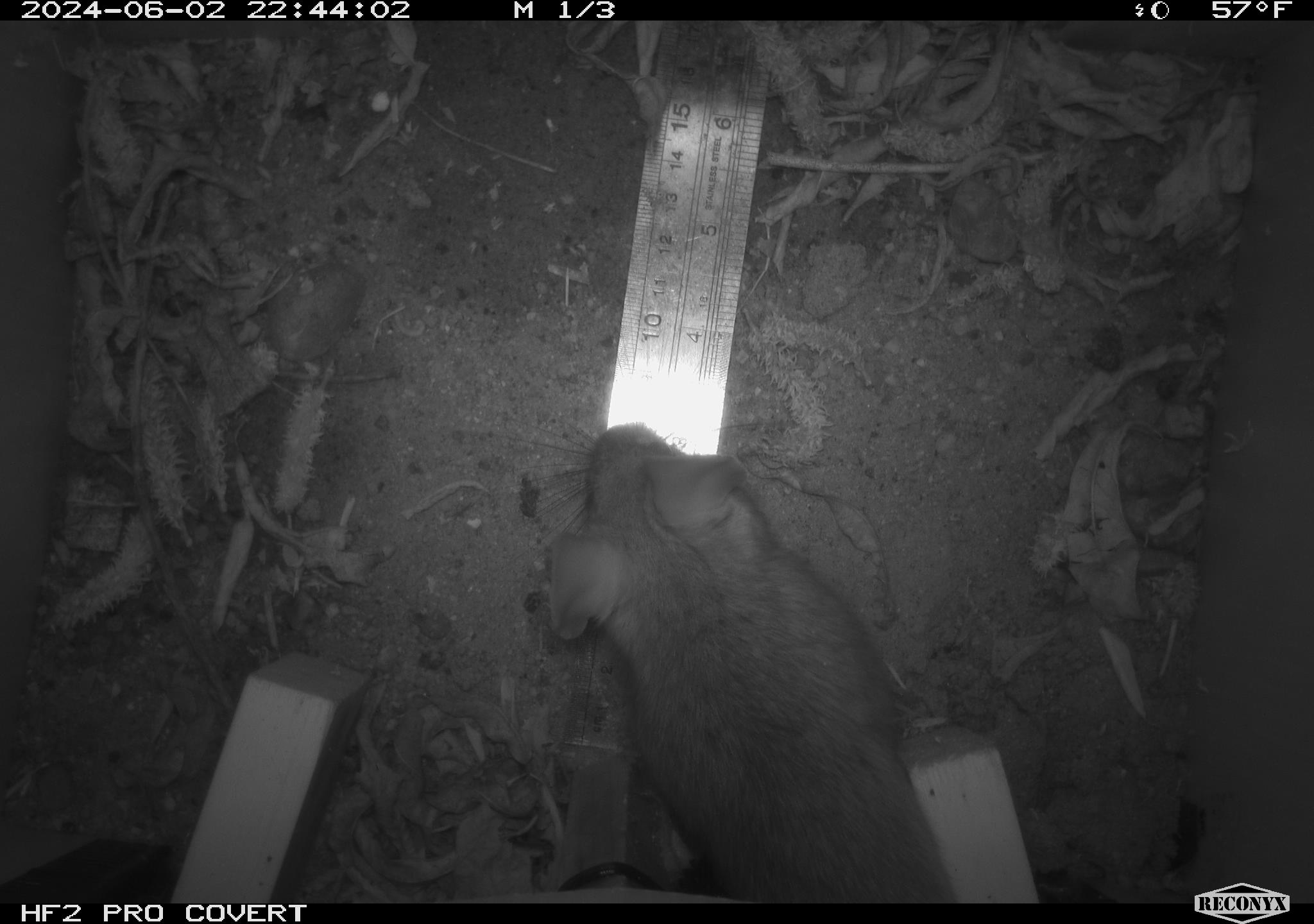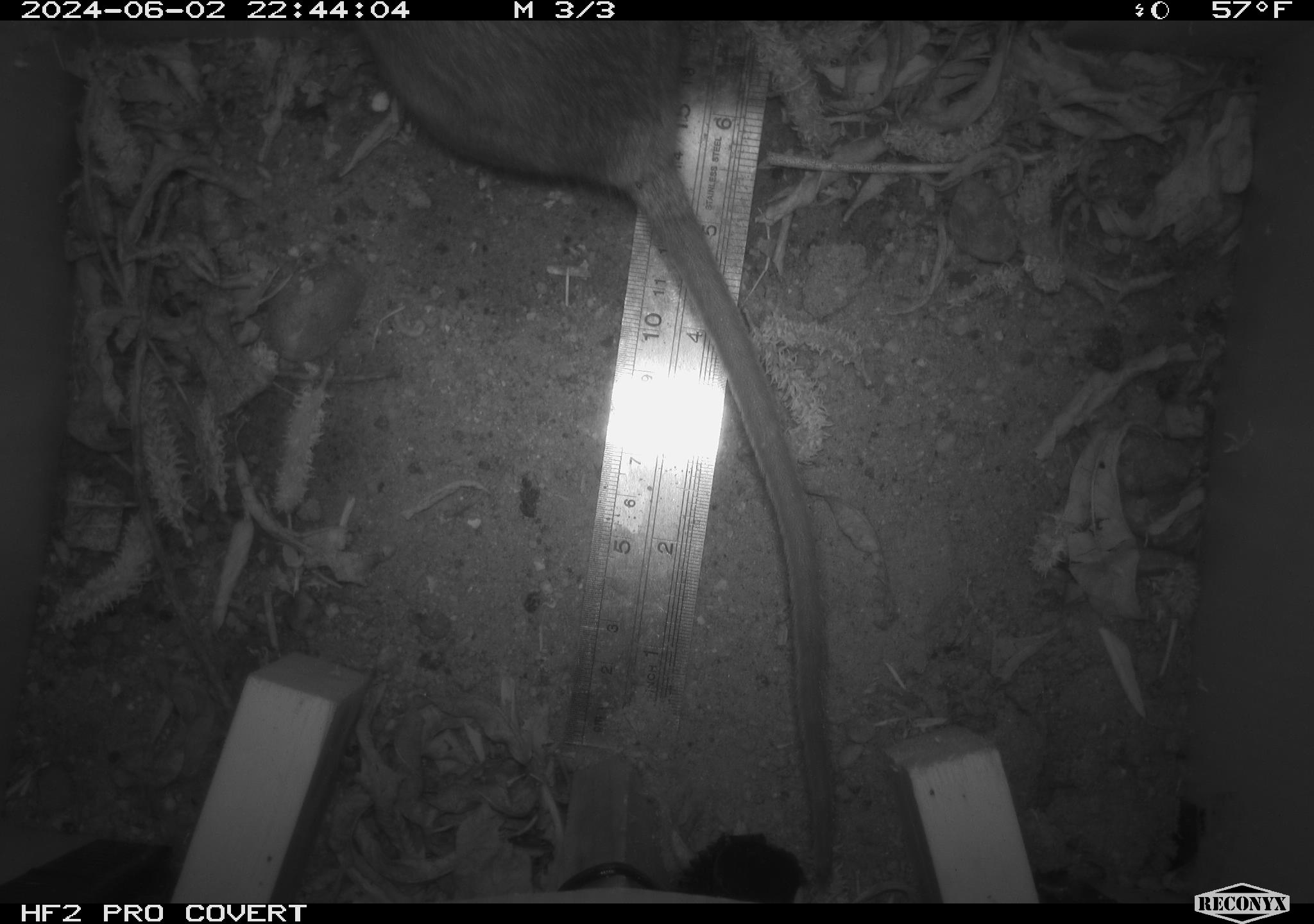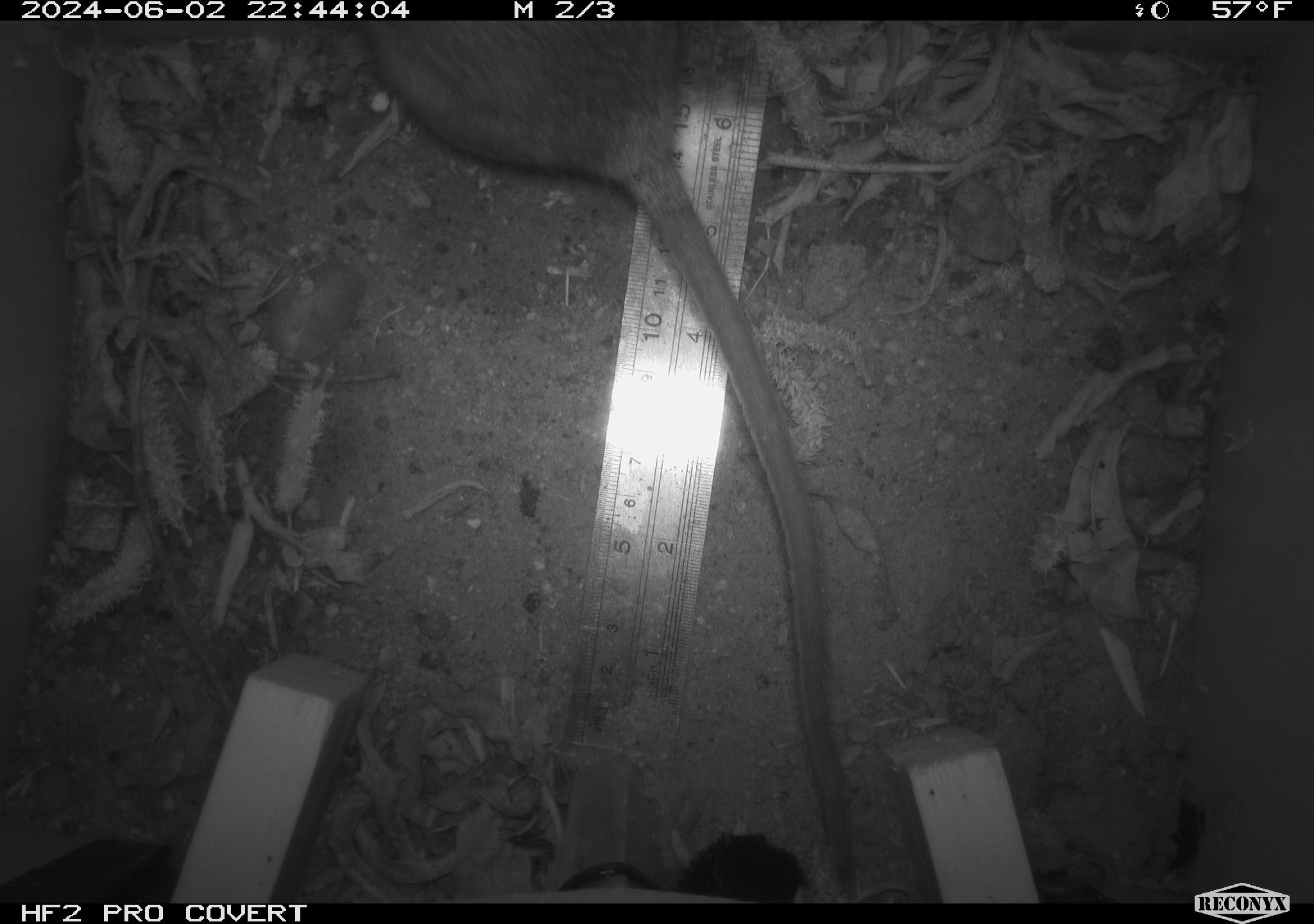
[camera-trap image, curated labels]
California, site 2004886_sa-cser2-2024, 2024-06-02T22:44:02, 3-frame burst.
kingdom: Animalia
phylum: Chordata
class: Mammalia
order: Rodentia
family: Muridae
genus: Rattus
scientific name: Rattus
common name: rat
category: rattus species